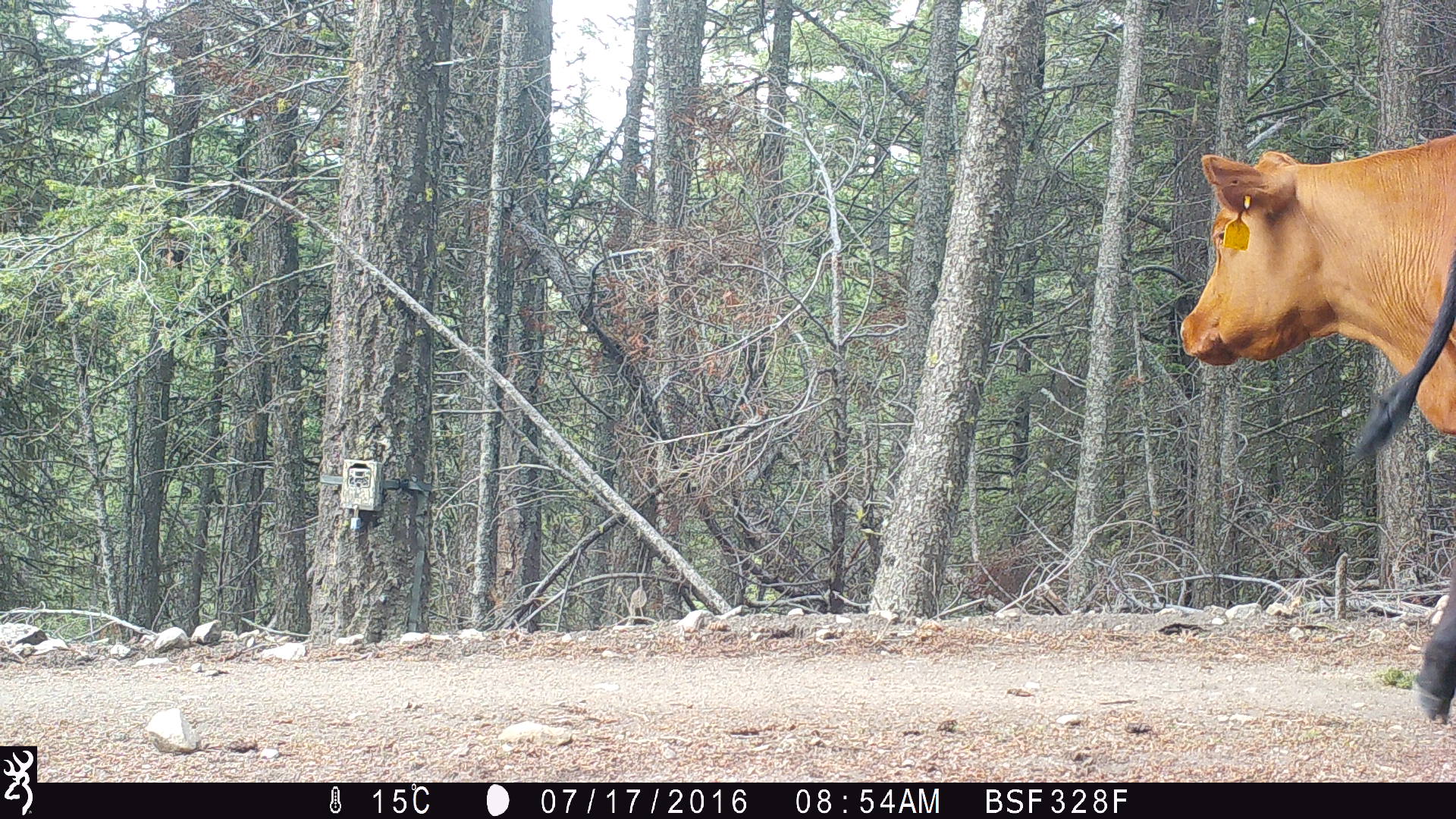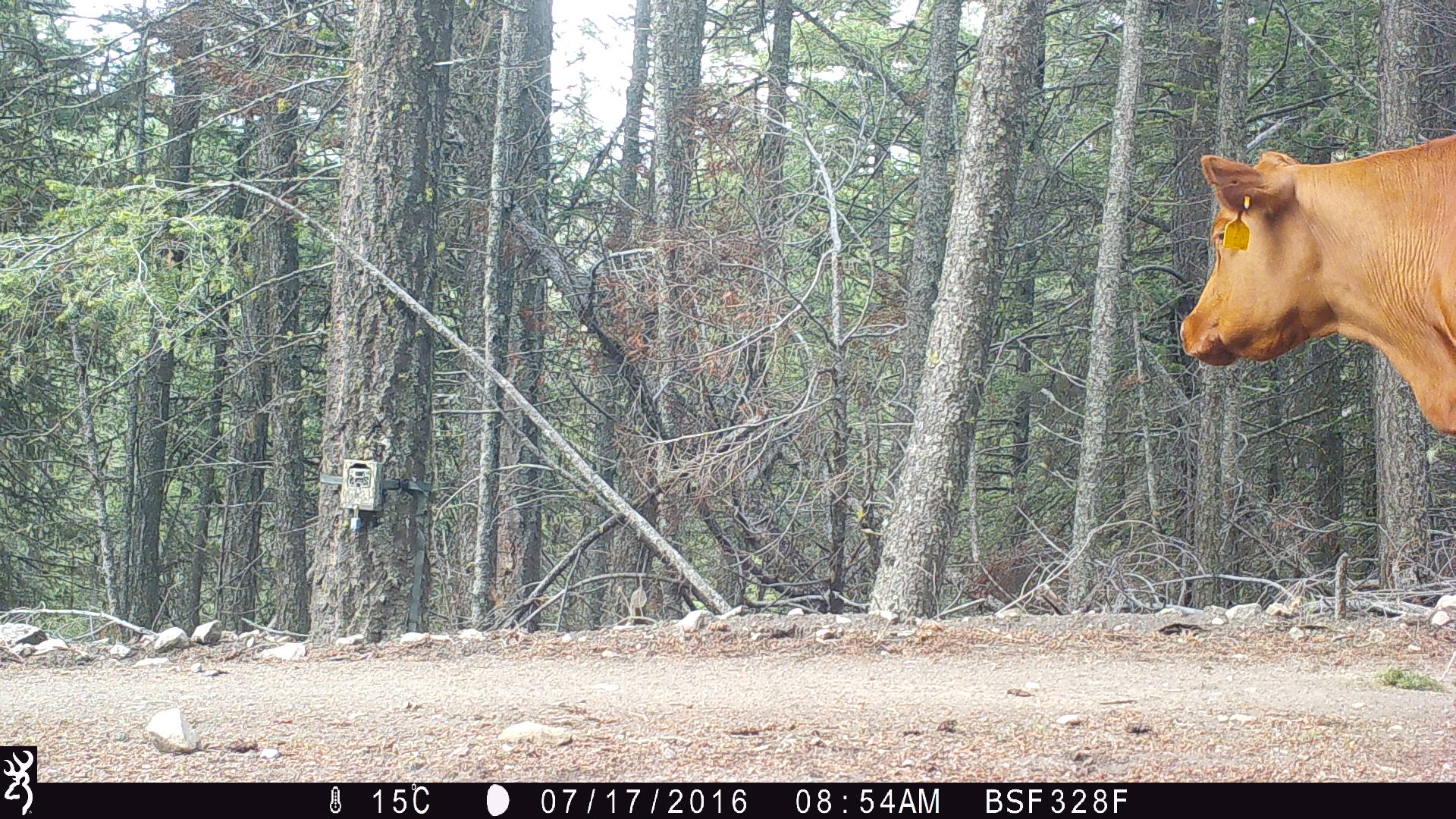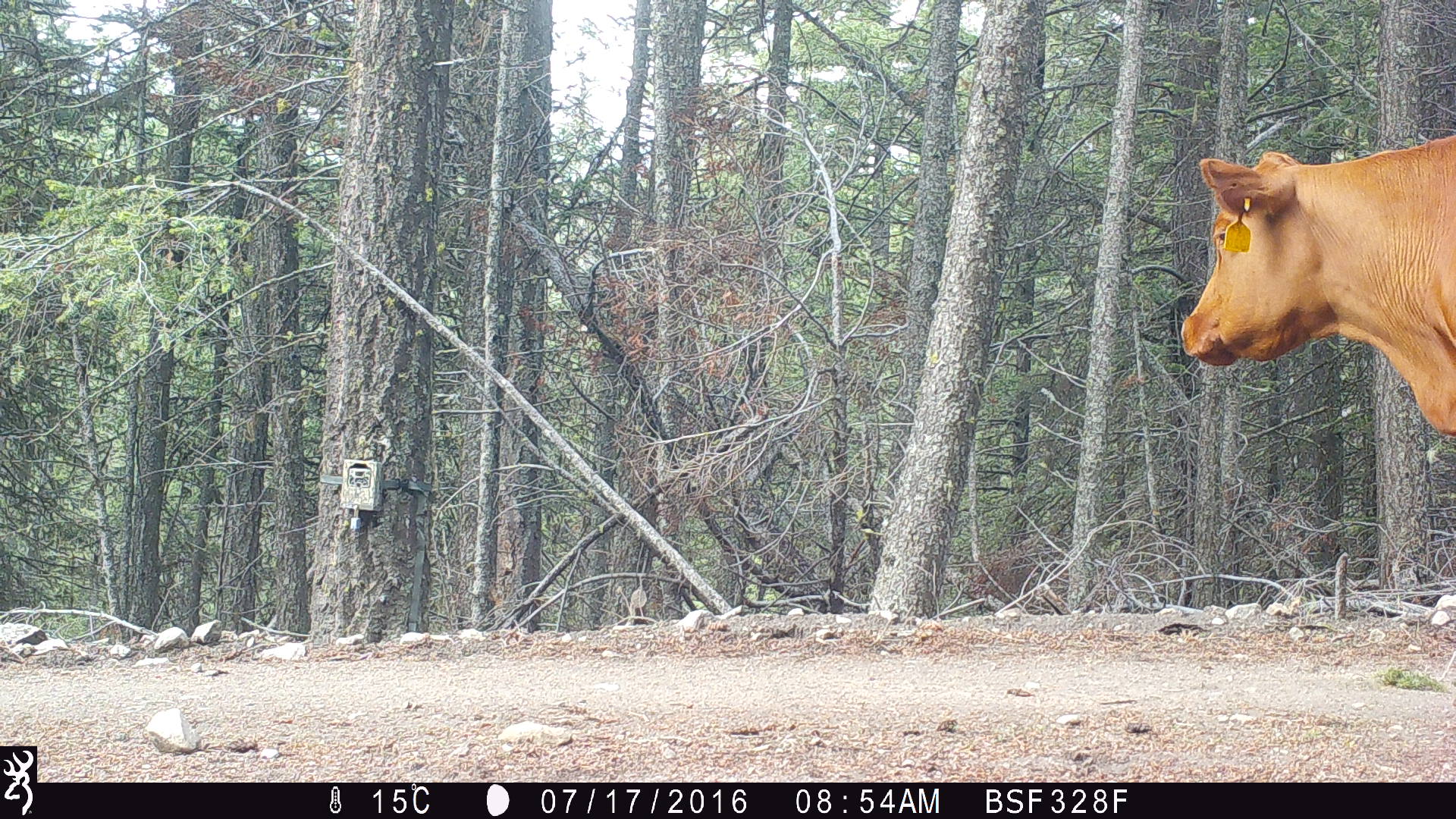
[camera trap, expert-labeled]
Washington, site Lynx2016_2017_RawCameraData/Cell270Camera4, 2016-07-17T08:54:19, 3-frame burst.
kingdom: Animalia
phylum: Chordata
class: Mammalia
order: Artiodactyla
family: Bovidae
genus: Bos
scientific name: Bos taurus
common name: domestic cattle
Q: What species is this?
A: Domestic cattle (Bos taurus).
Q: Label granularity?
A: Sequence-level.